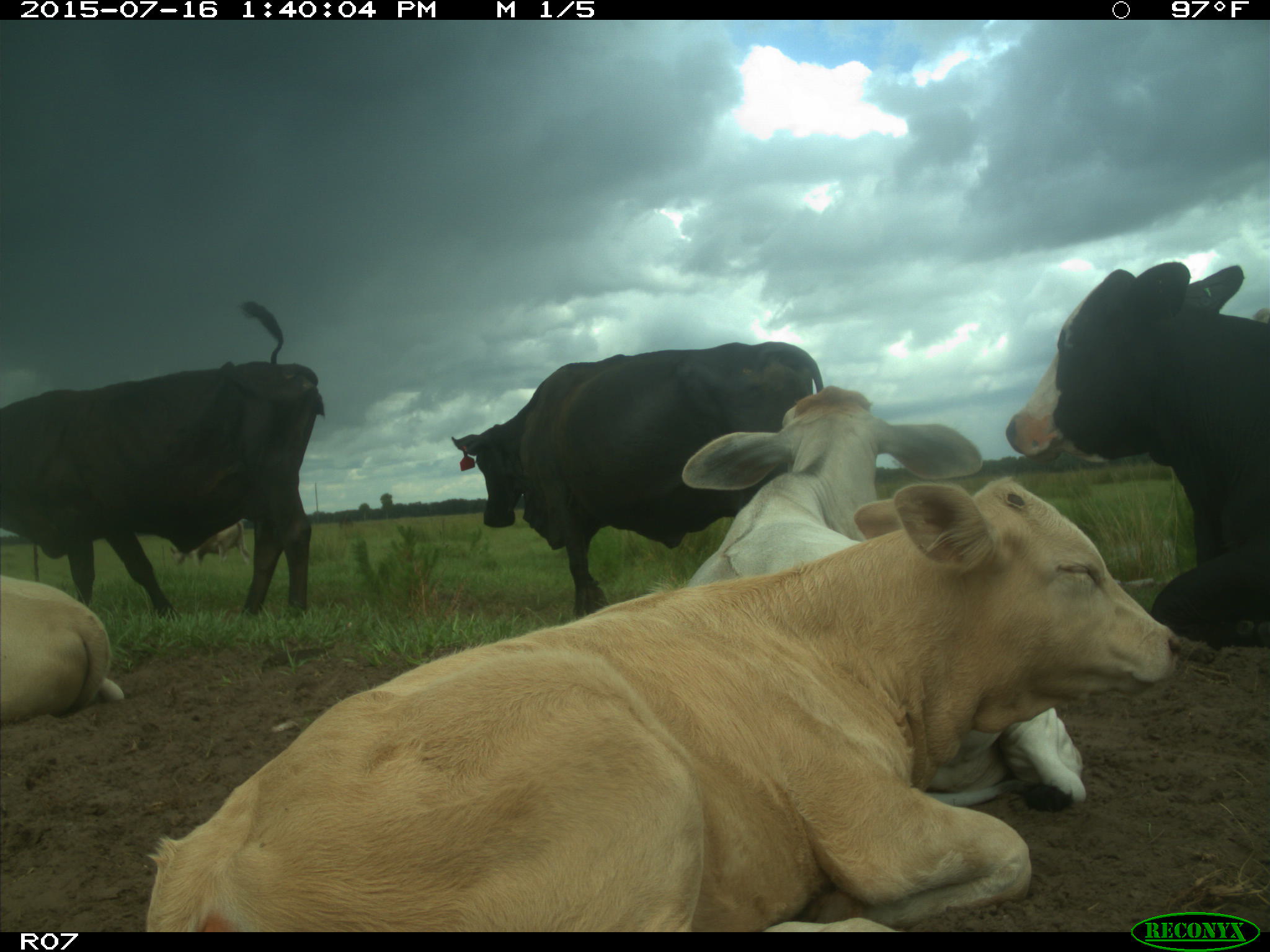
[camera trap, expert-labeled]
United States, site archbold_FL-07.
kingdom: Animalia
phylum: Chordata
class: Mammalia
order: Artiodactyla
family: Bovidae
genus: Bos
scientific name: Bos taurus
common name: domestic cow